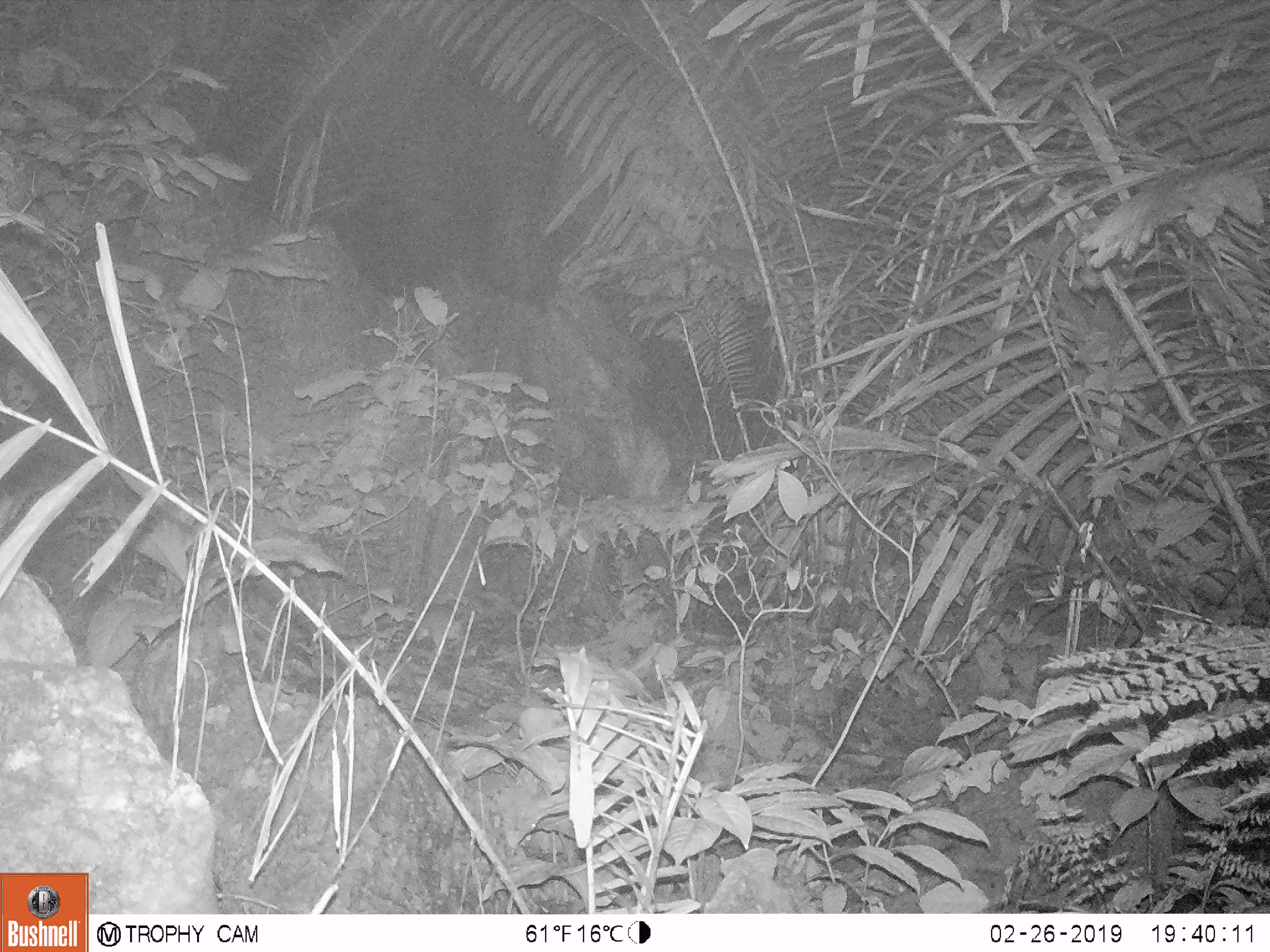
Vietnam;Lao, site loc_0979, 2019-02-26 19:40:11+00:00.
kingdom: Animalia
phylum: Chordata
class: Mammalia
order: Rodentia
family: Muridae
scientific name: Muridae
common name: old-world mice and rats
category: unidentified murid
Unidentified murid (old-world mice and rats) (Muridae). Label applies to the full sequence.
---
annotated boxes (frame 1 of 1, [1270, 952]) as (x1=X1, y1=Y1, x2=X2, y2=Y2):
unidentified murid: (x1=404, y1=598, x2=466, y2=653)